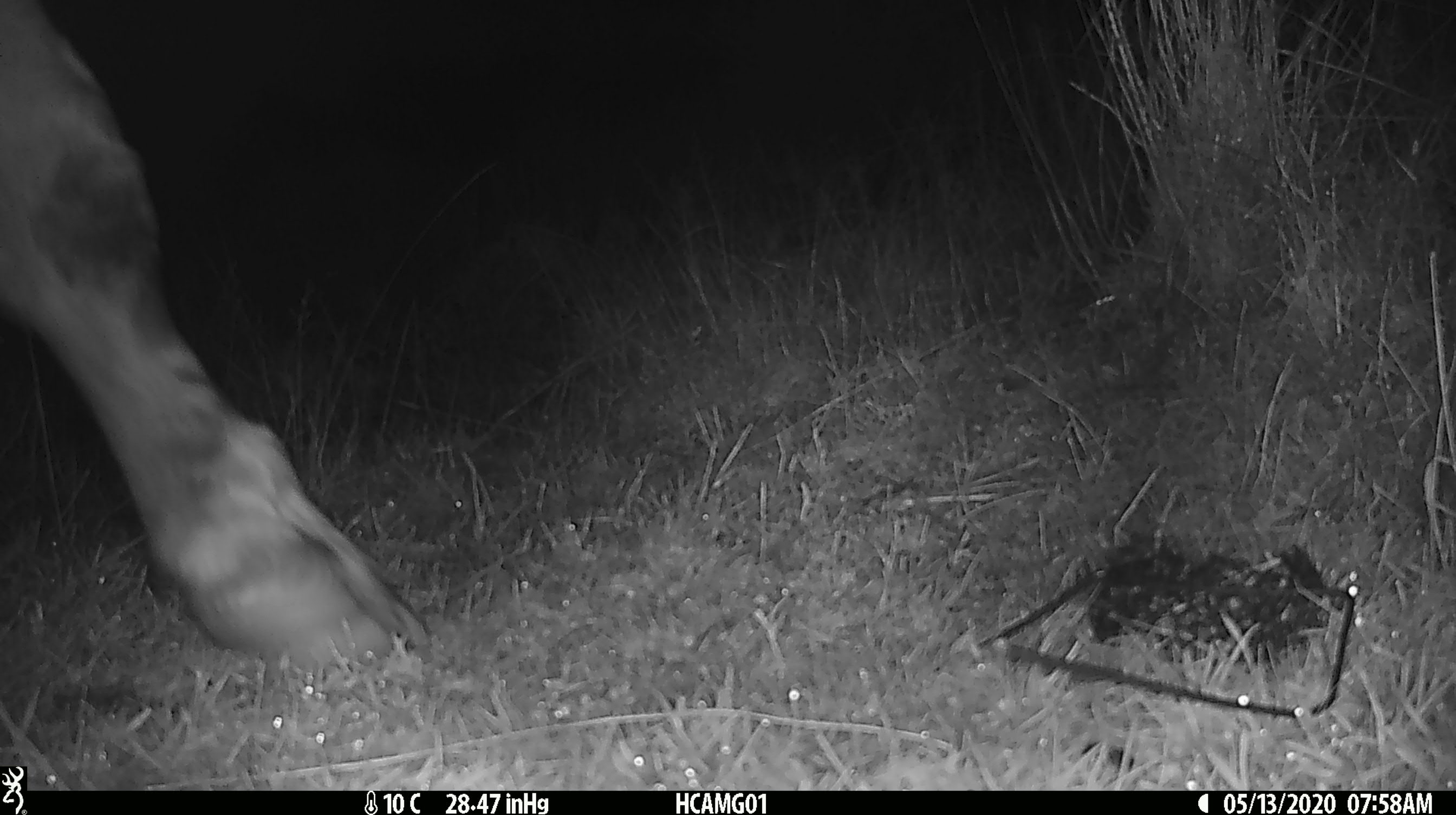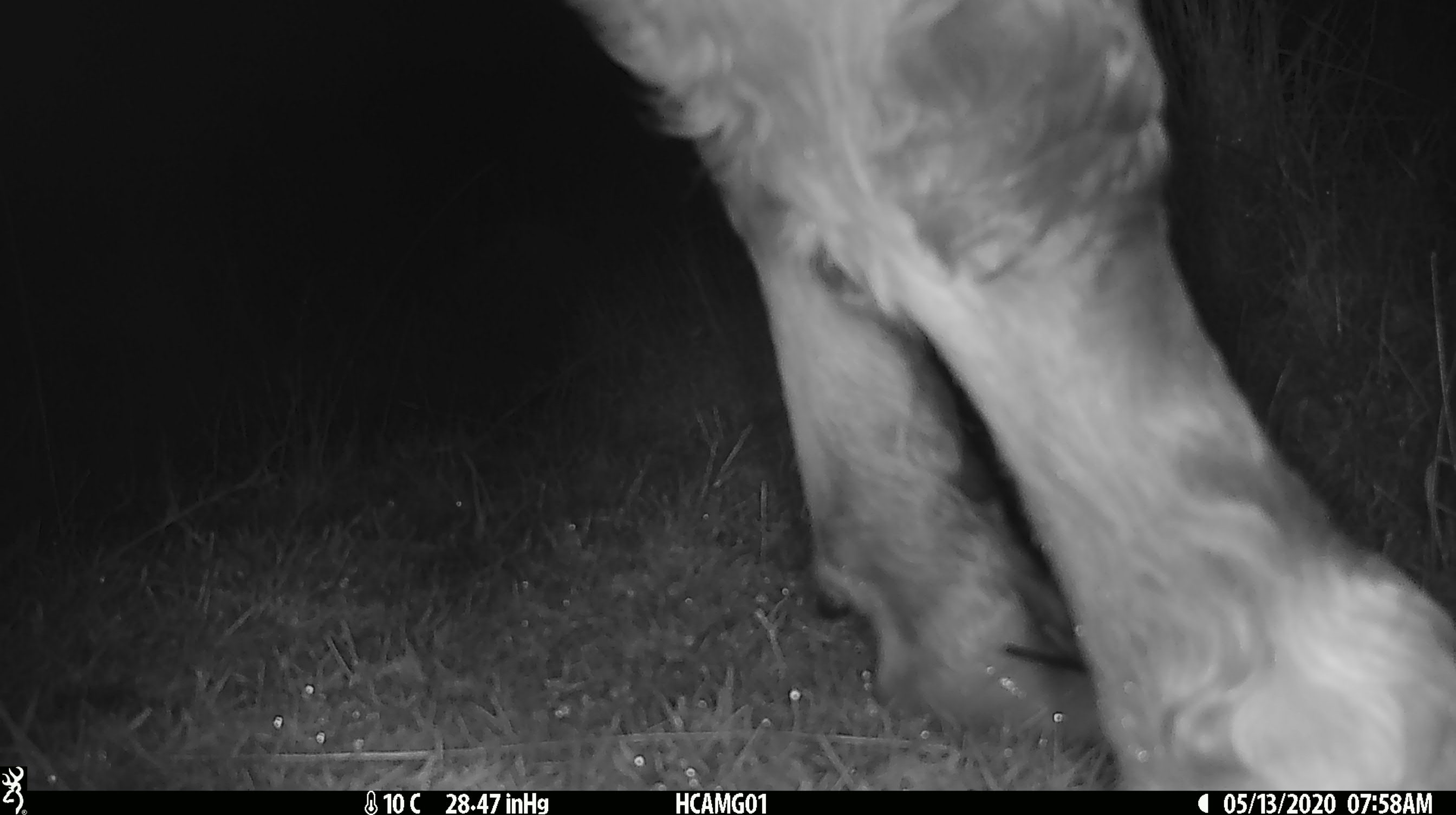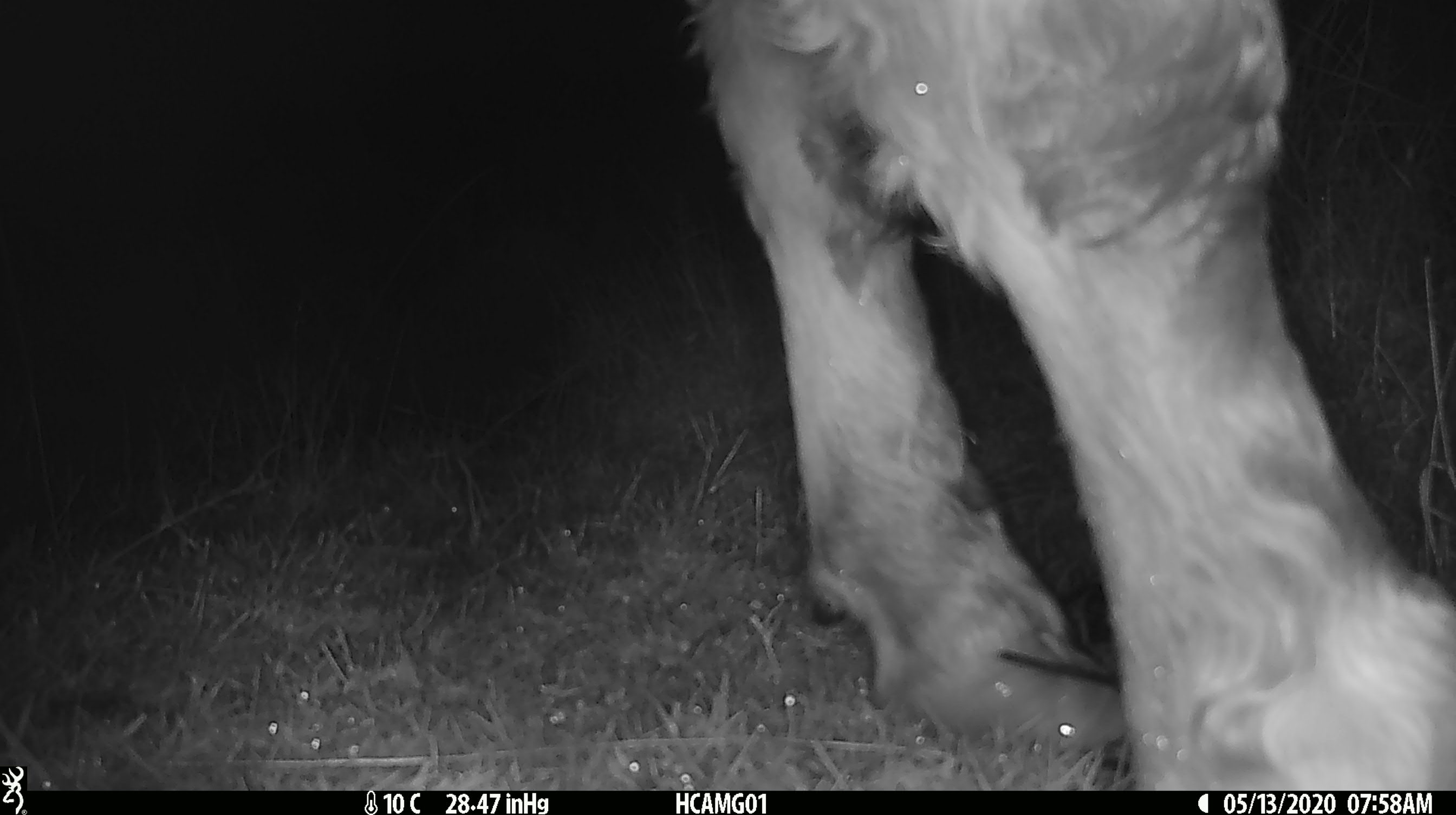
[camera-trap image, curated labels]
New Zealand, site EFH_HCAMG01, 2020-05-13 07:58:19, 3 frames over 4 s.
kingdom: Animalia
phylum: Chordata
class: Mammalia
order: Artiodactyla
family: Bovidae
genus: Bos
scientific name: Bos taurus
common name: domestic cow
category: cow